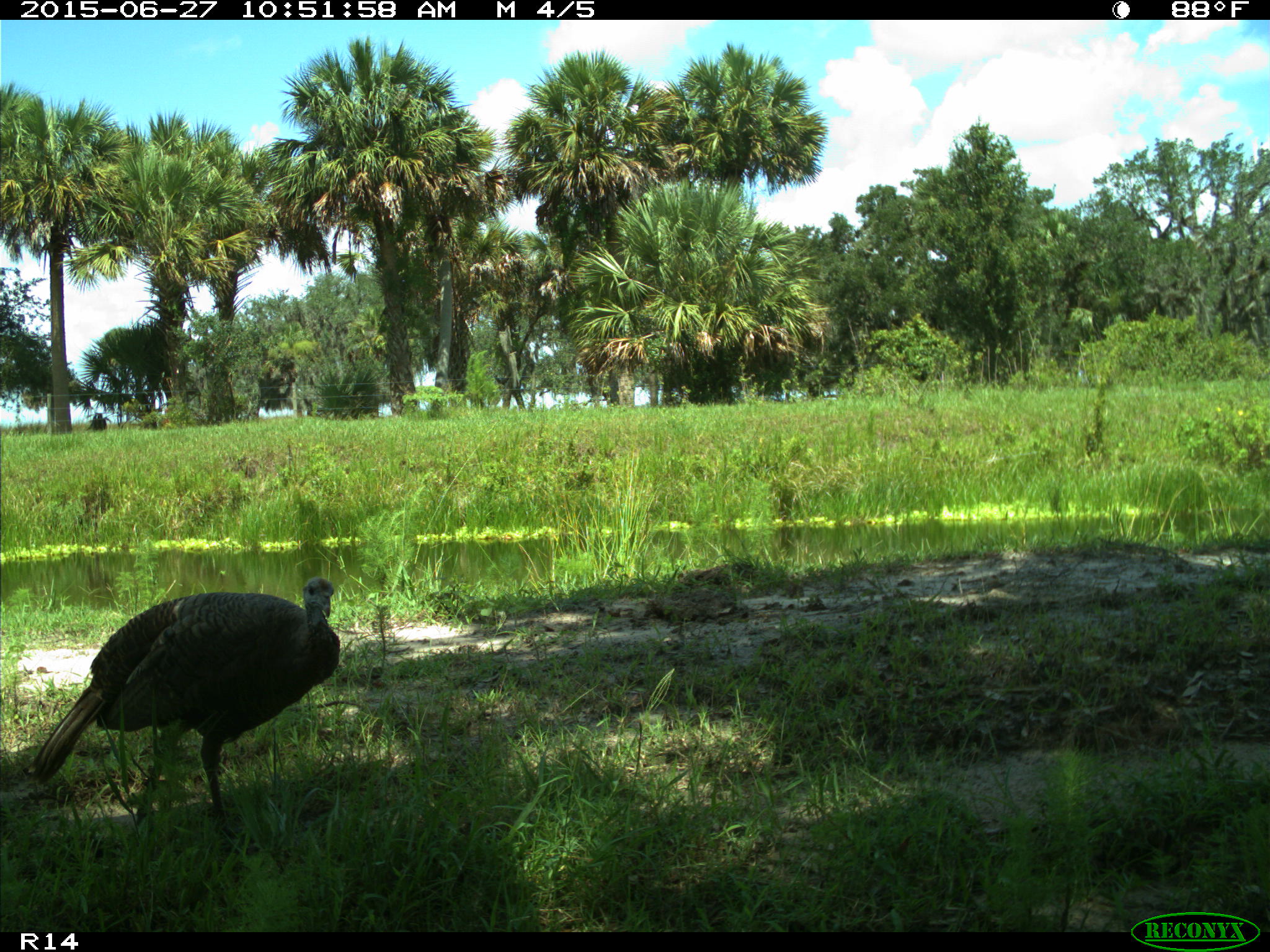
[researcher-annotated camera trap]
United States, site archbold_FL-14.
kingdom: Animalia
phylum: Chordata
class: Aves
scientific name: Aves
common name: birds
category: unidentified bird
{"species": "unidentified bird (birds) (Aves)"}